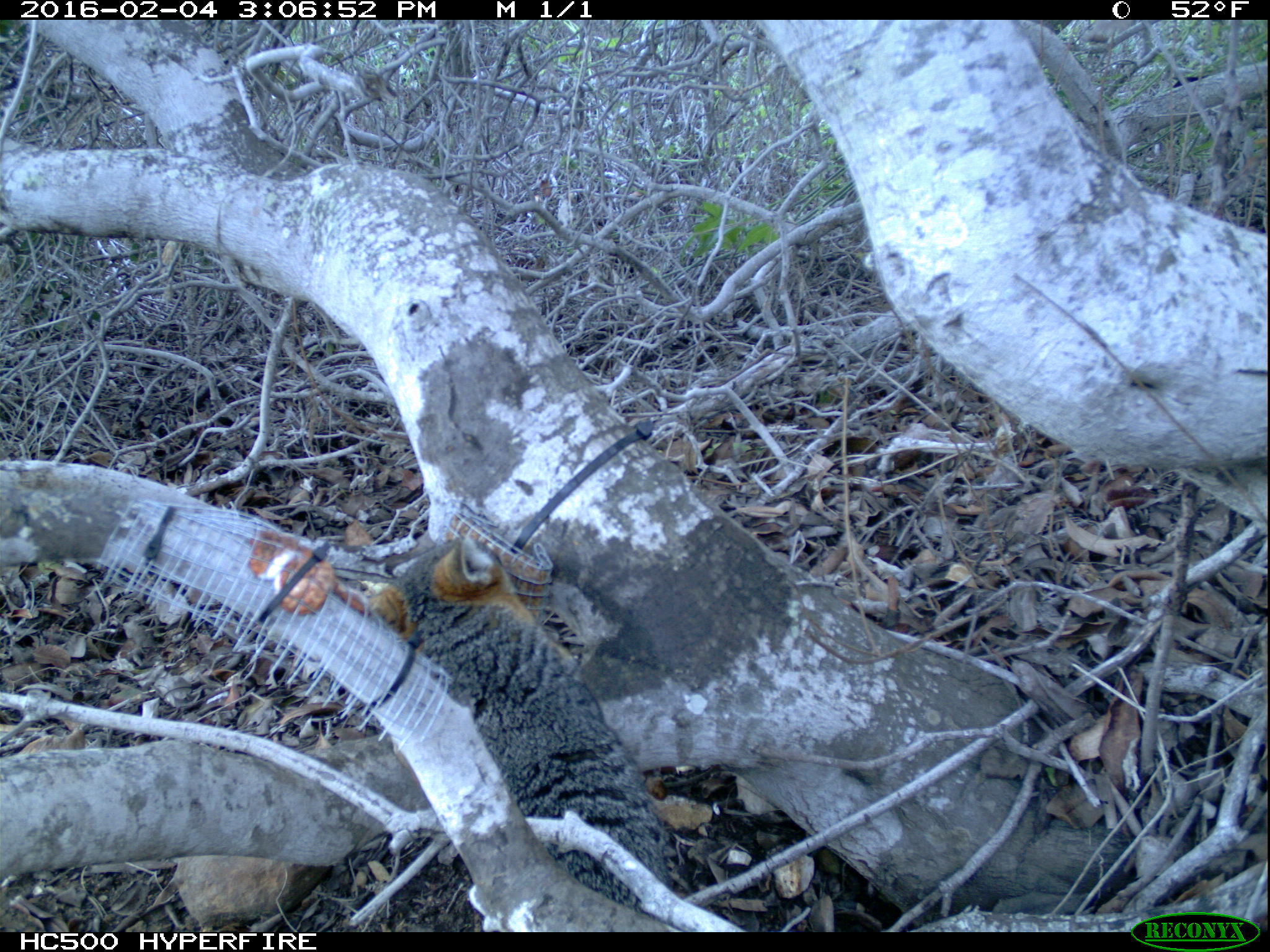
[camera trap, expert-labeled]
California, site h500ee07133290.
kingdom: Animalia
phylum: Chordata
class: Mammalia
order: Carnivora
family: Canidae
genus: Urocyon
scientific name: Urocyon littoralis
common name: island fox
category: fox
Fox (island fox) (Urocyon littoralis).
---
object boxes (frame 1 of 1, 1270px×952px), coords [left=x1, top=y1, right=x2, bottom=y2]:
fox: [left=362, top=514, right=674, bottom=910]